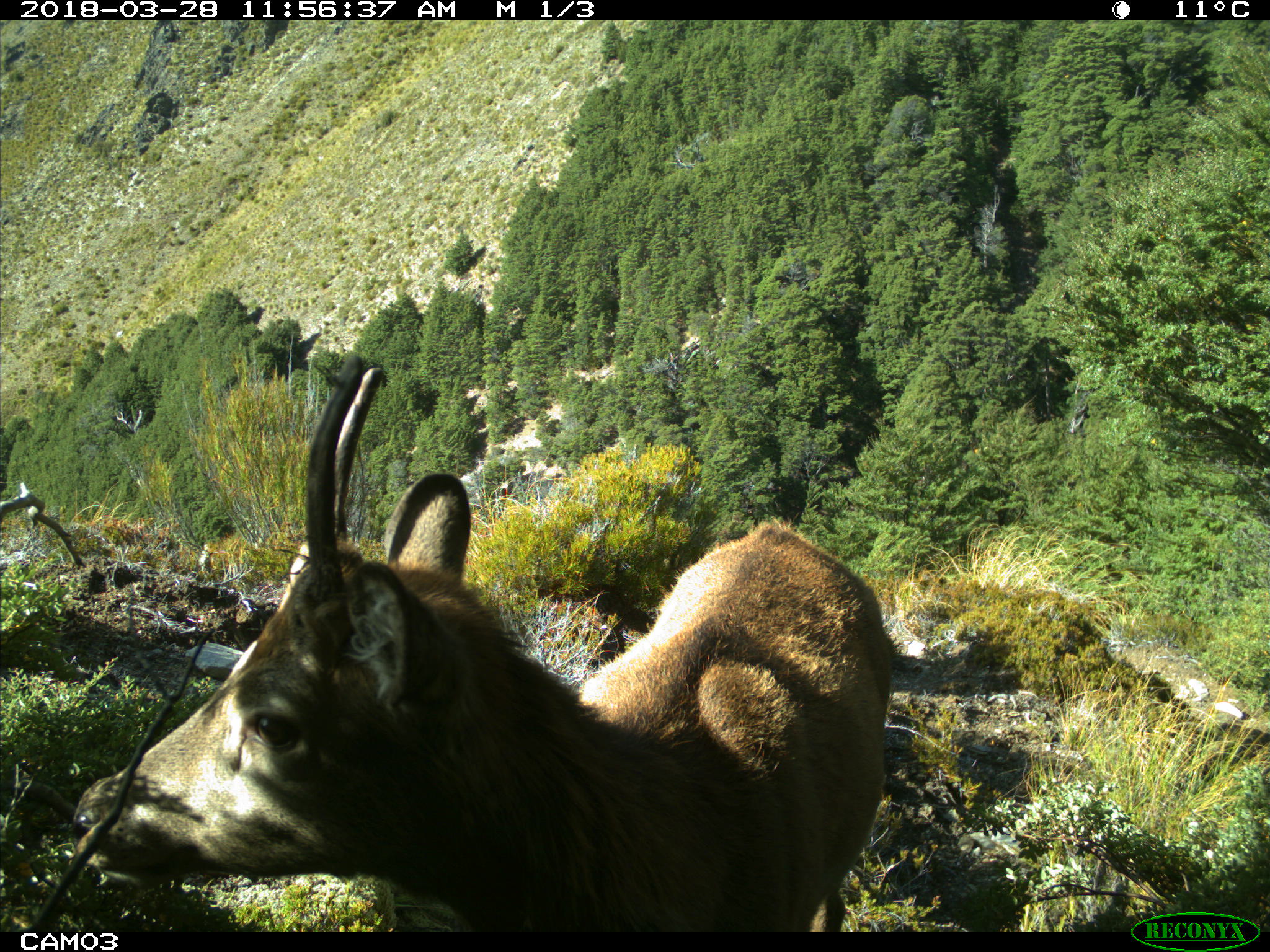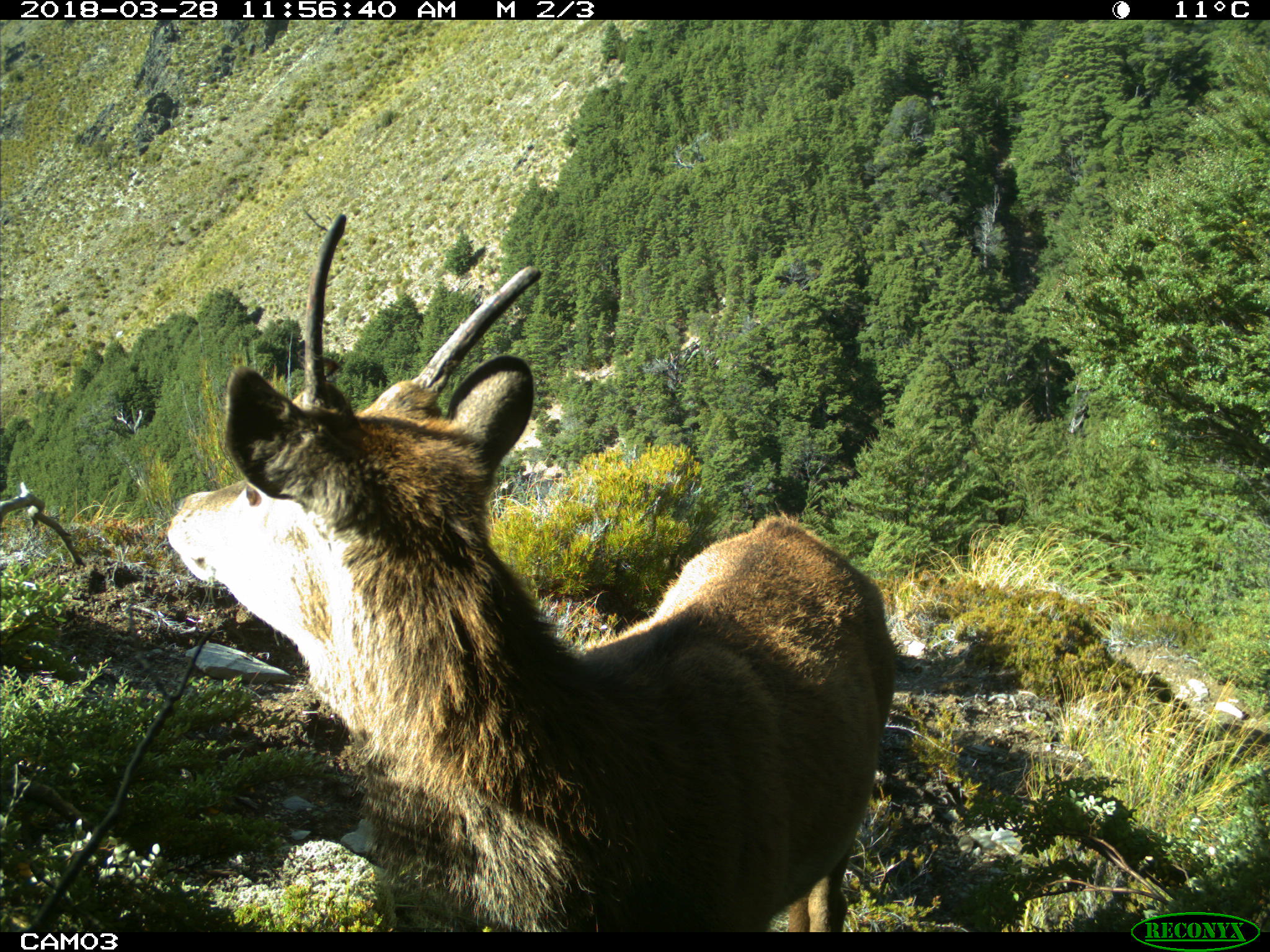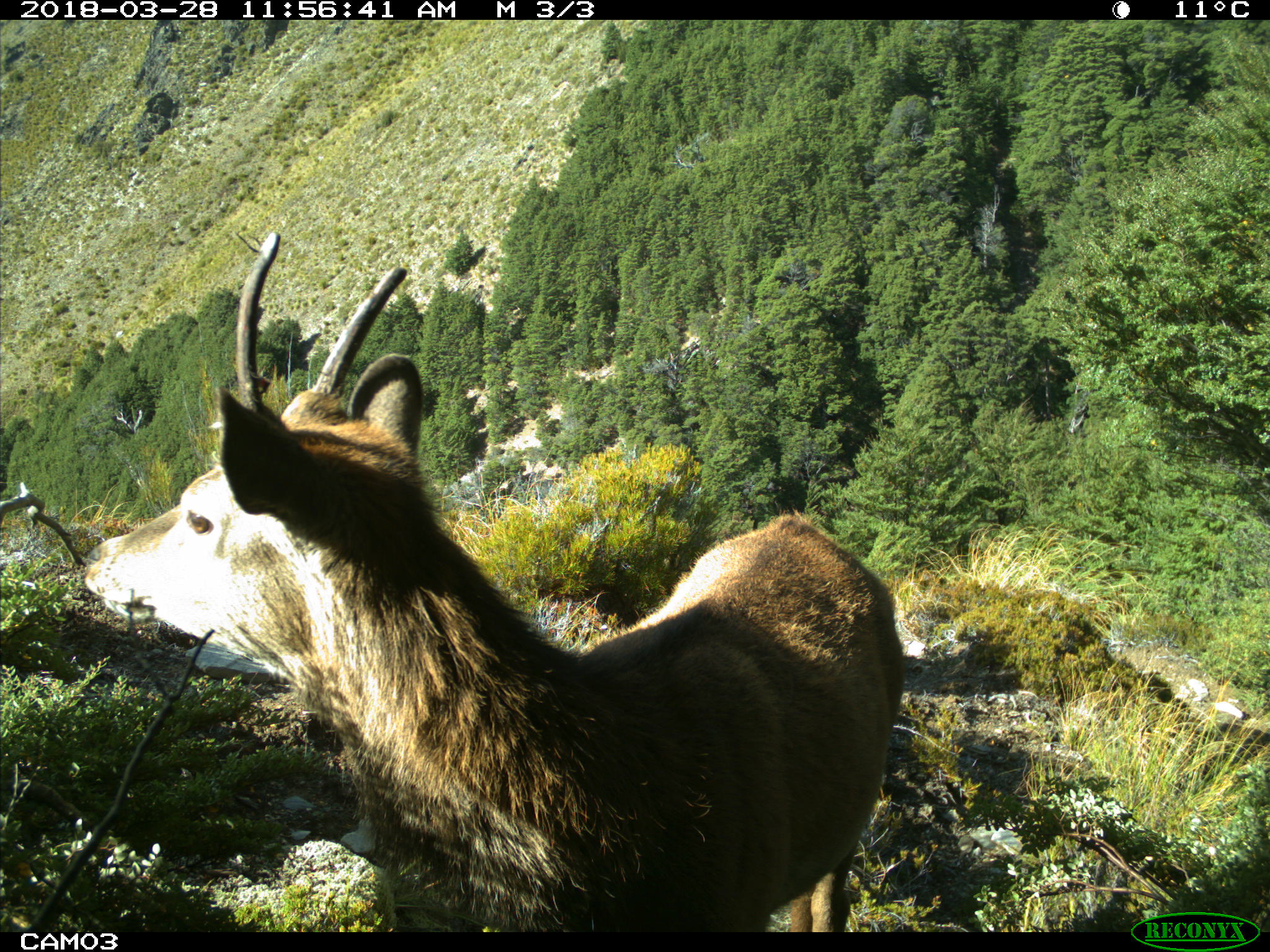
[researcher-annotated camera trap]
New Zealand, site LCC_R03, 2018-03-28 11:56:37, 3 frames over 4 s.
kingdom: Animalia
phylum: Chordata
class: Mammalia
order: Artiodactyla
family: Cervidae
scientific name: Cervidae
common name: deer